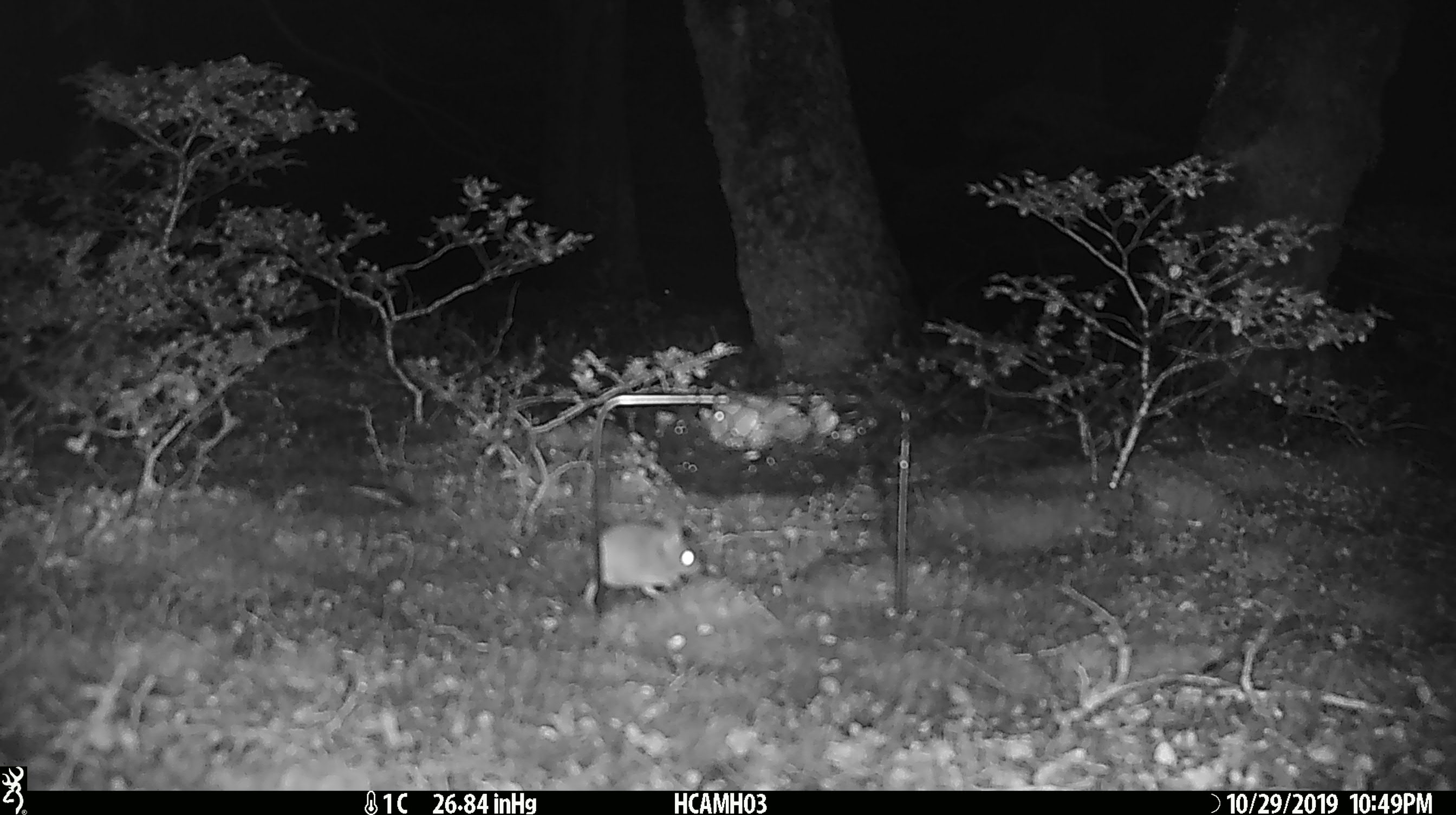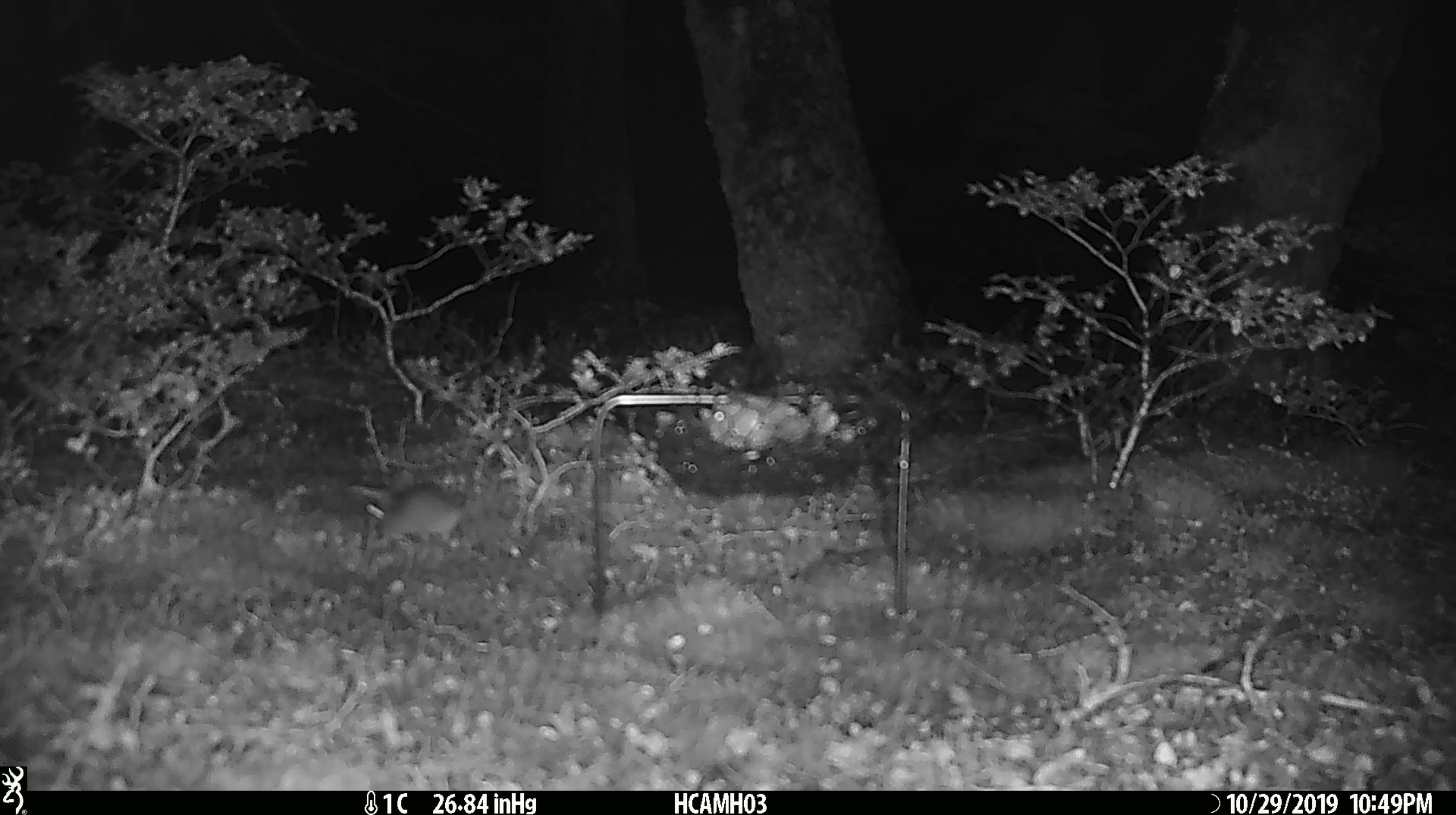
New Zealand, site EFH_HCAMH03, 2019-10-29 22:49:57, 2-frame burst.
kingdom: Animalia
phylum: Chordata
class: Mammalia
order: Rodentia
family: Muridae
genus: Mus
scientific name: Mus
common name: mouse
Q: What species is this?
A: Mouse (Mus).